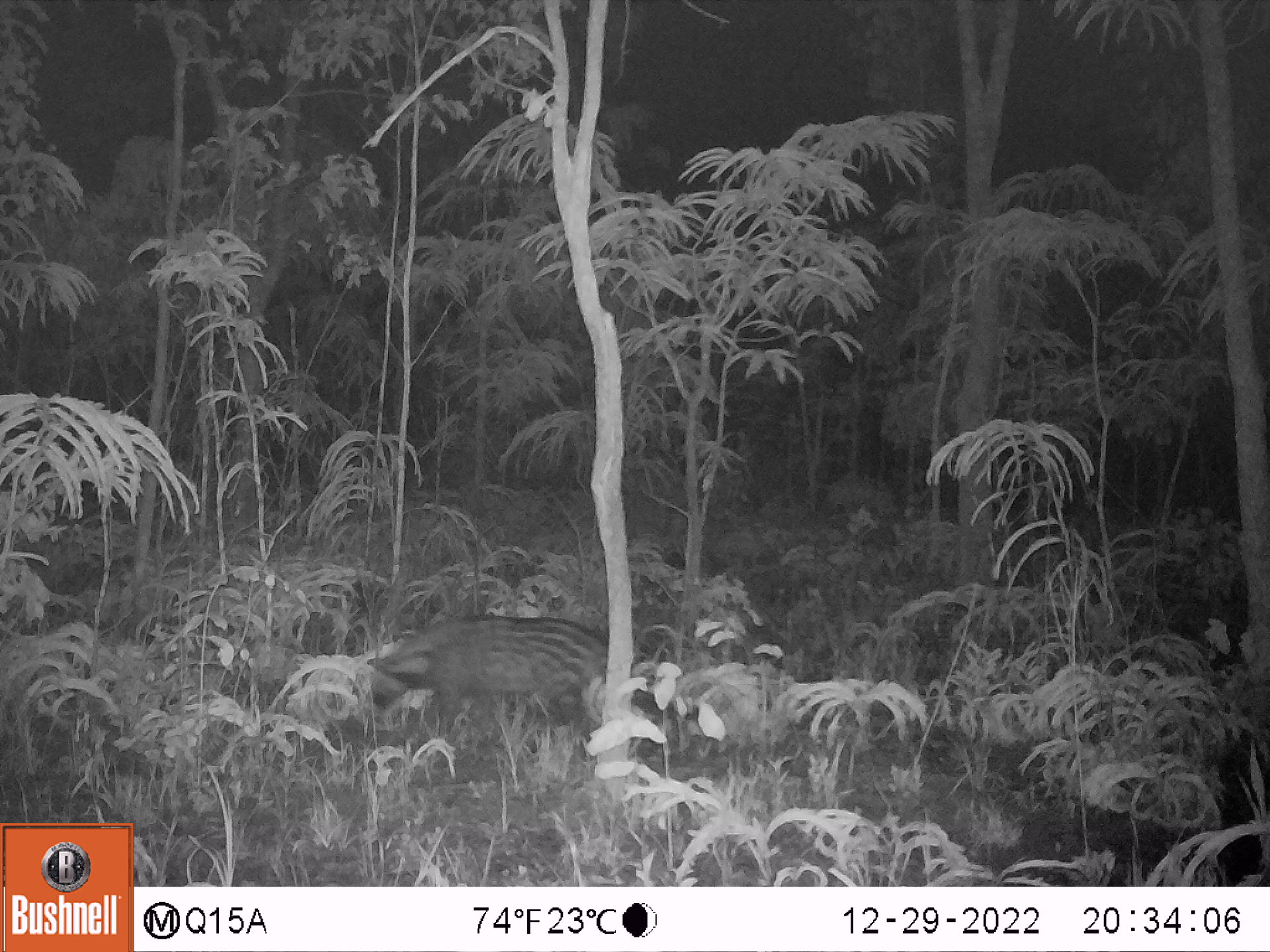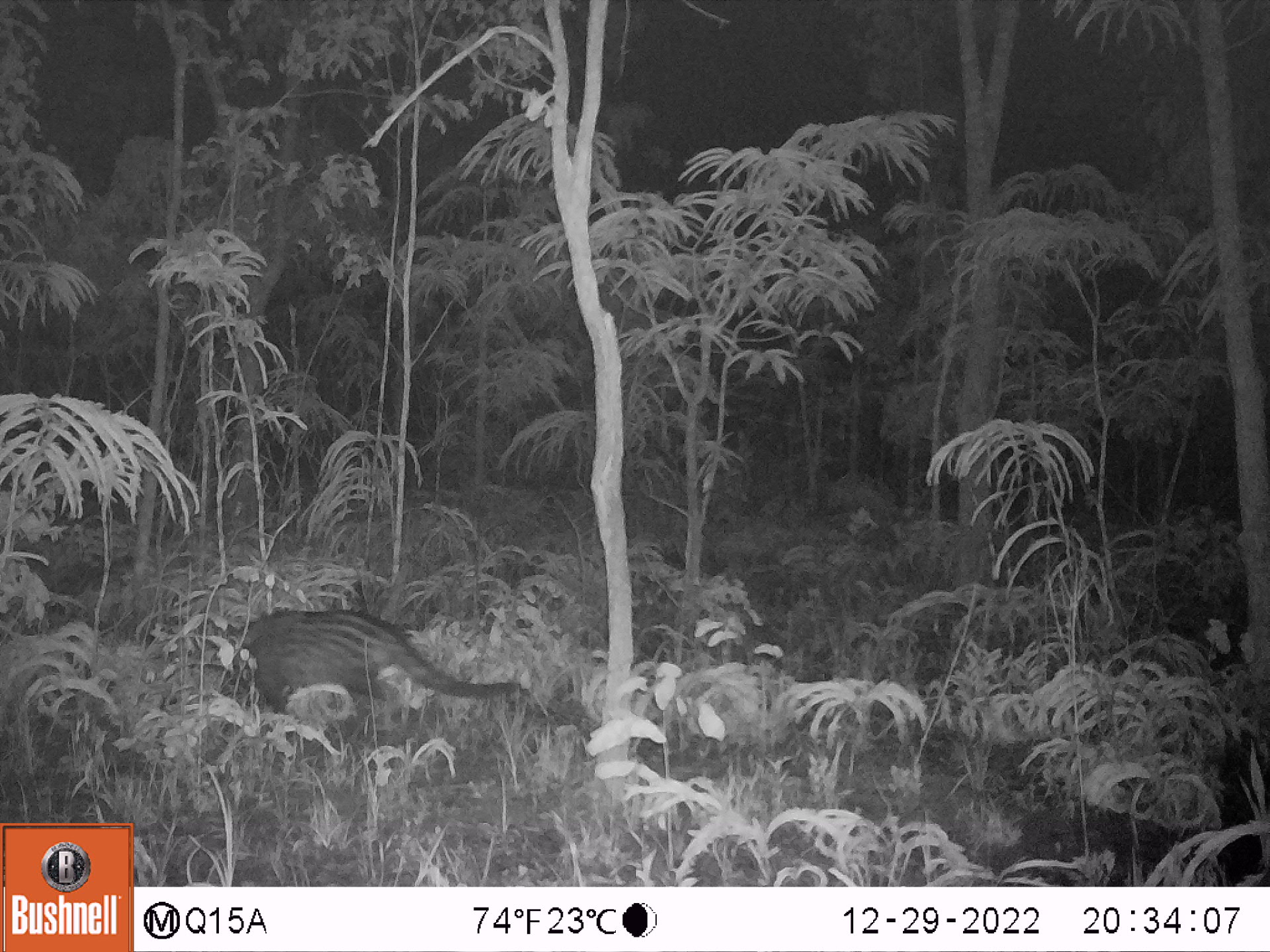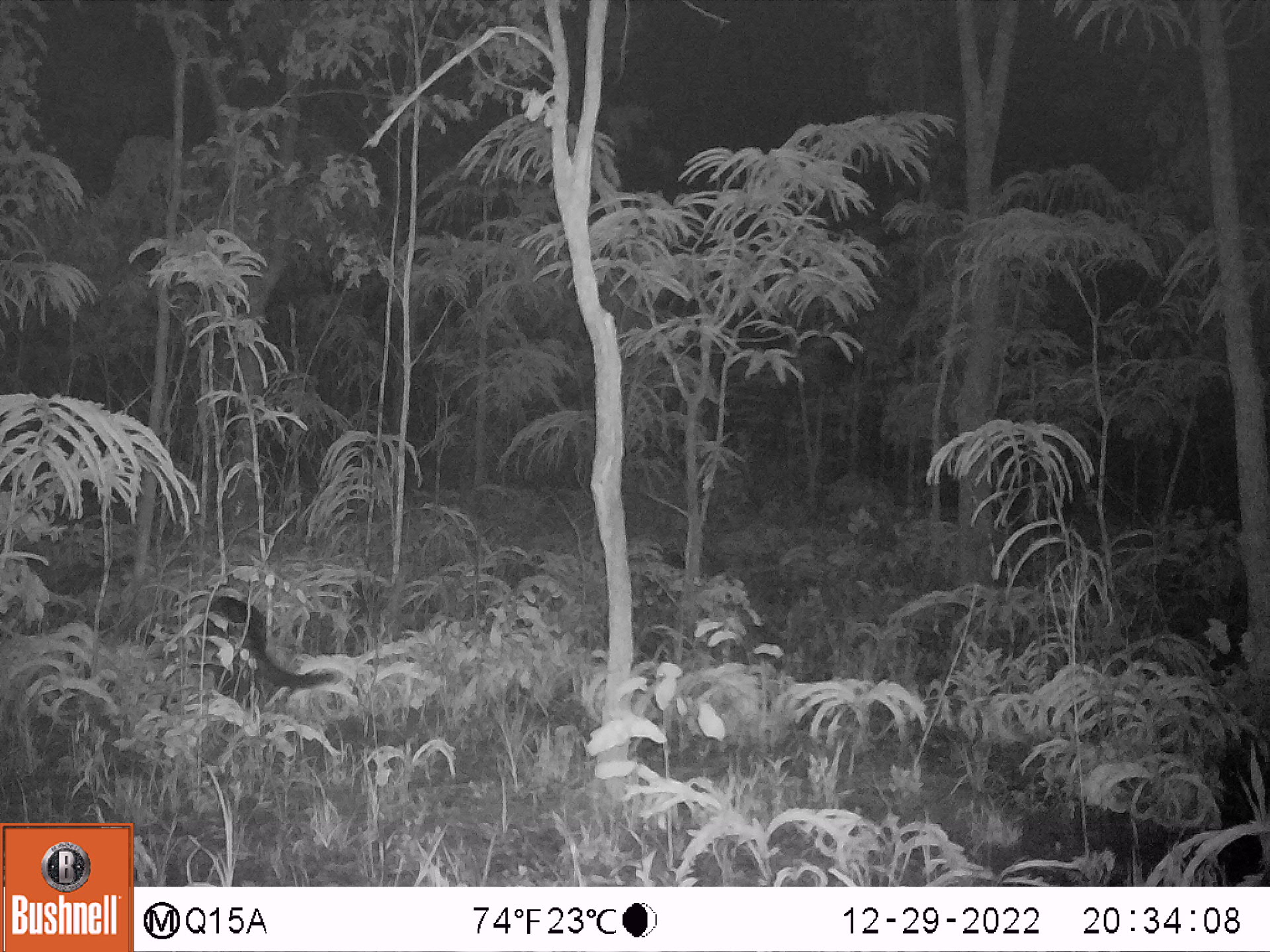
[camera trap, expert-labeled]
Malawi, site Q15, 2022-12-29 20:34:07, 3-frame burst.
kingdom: Animalia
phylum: Chordata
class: Mammalia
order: Carnivora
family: Viverridae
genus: Civettictis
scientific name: Civettictis civetta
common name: african civet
African civet (Civettictis civetta), count 1.